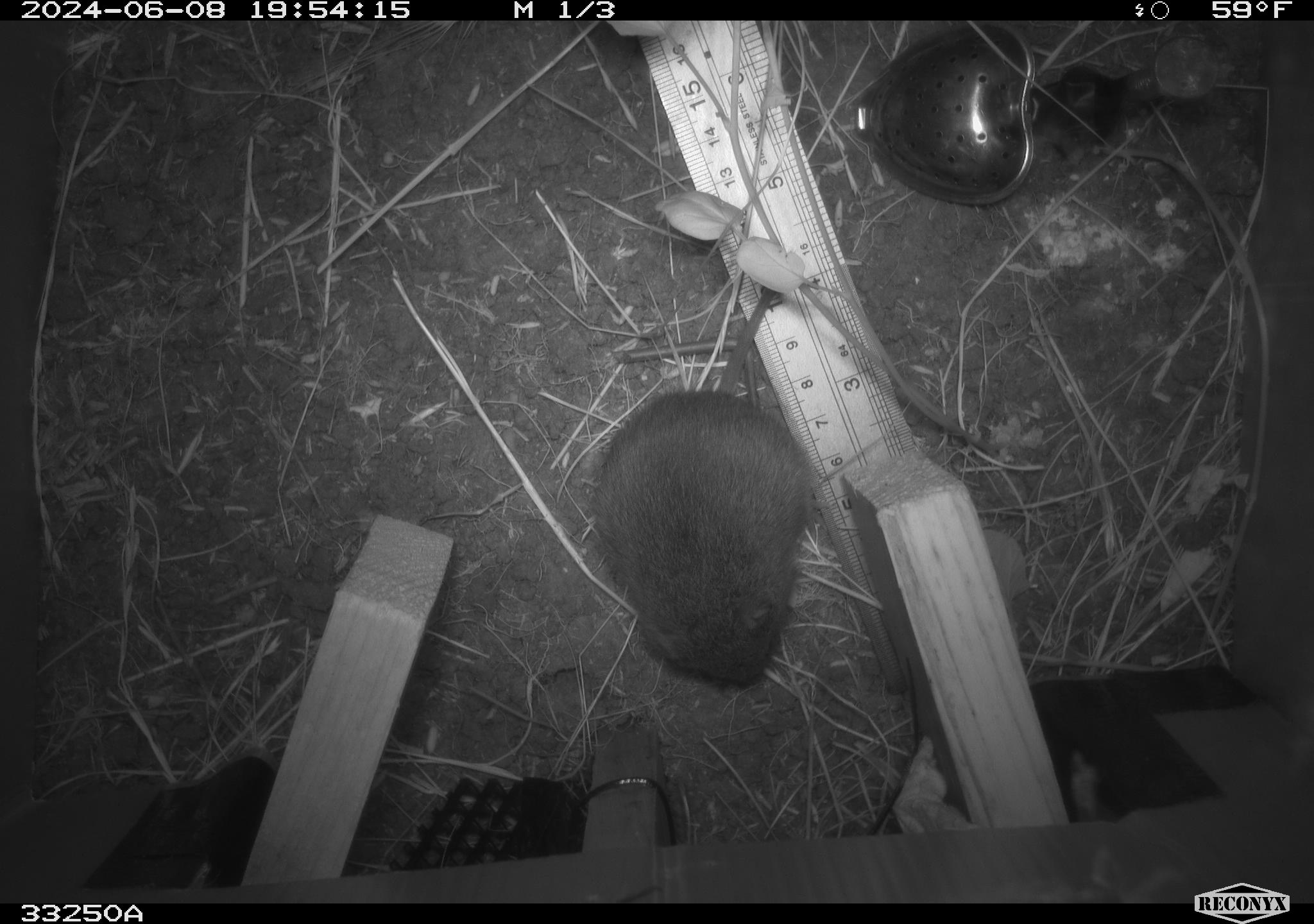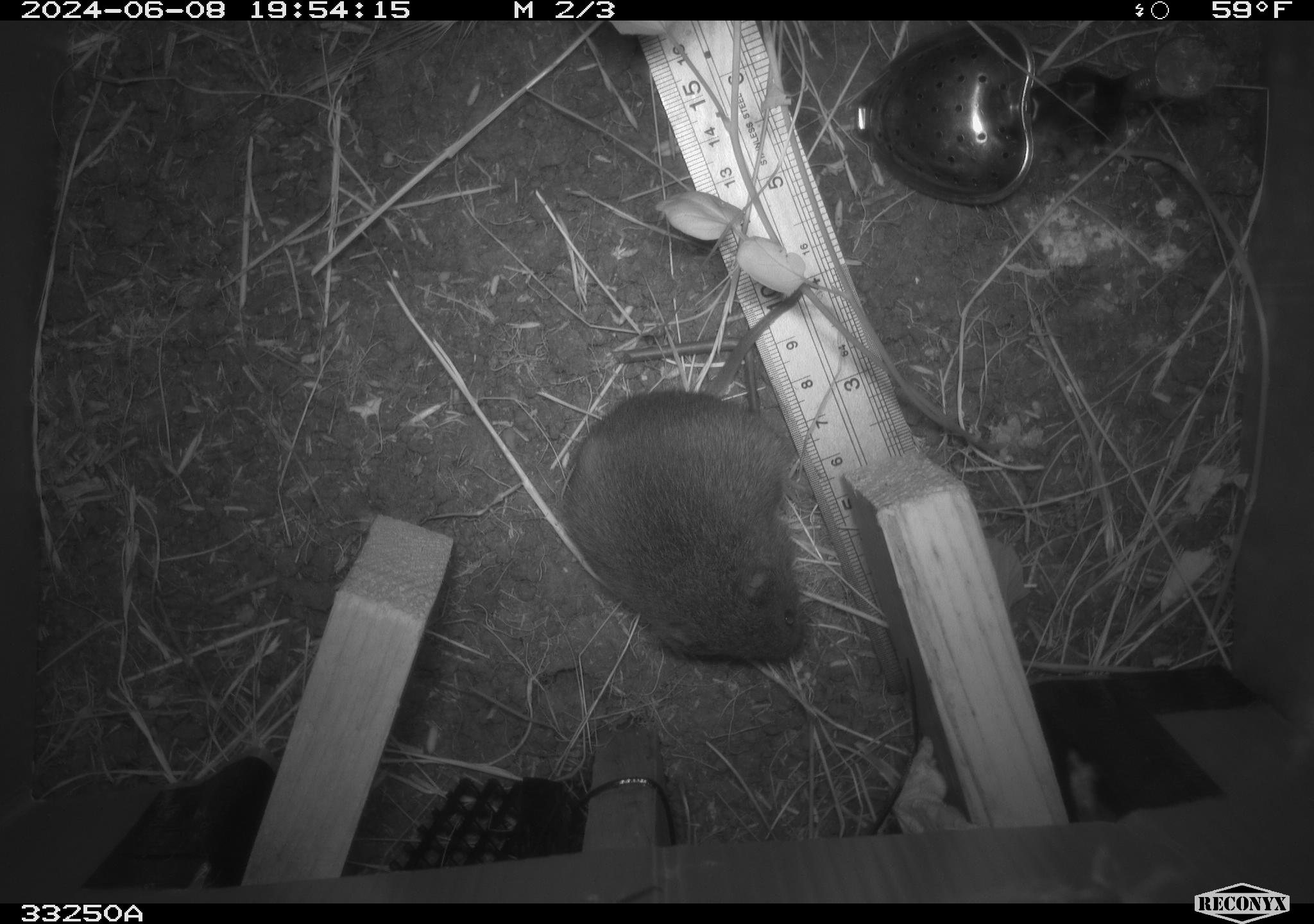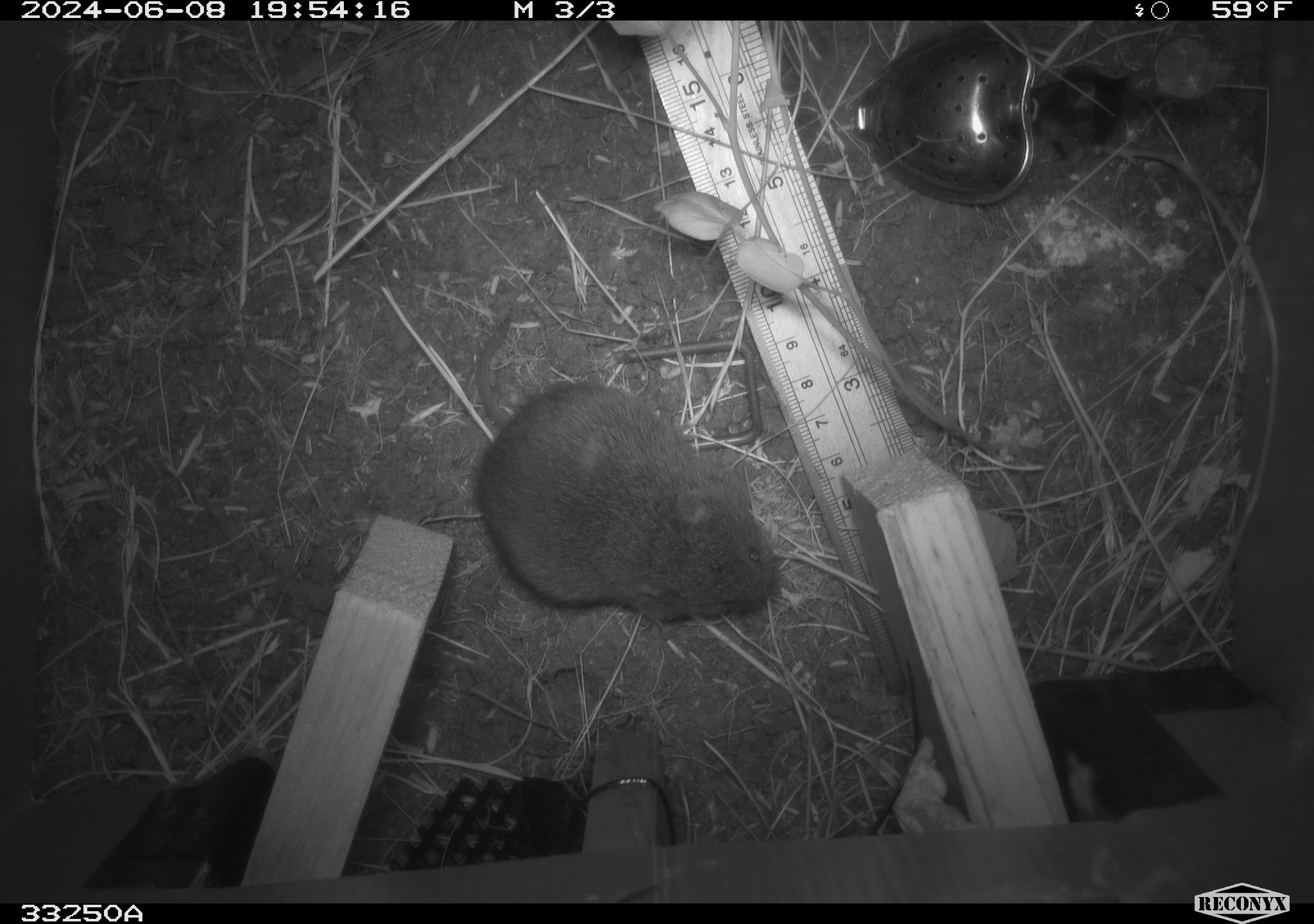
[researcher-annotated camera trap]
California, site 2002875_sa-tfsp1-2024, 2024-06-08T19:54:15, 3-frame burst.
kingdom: Animalia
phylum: Chordata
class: Mammalia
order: Rodentia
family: Cricetidae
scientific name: Arvicolinae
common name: voles, lemmings, and muskrats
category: arvicolinae subfamily